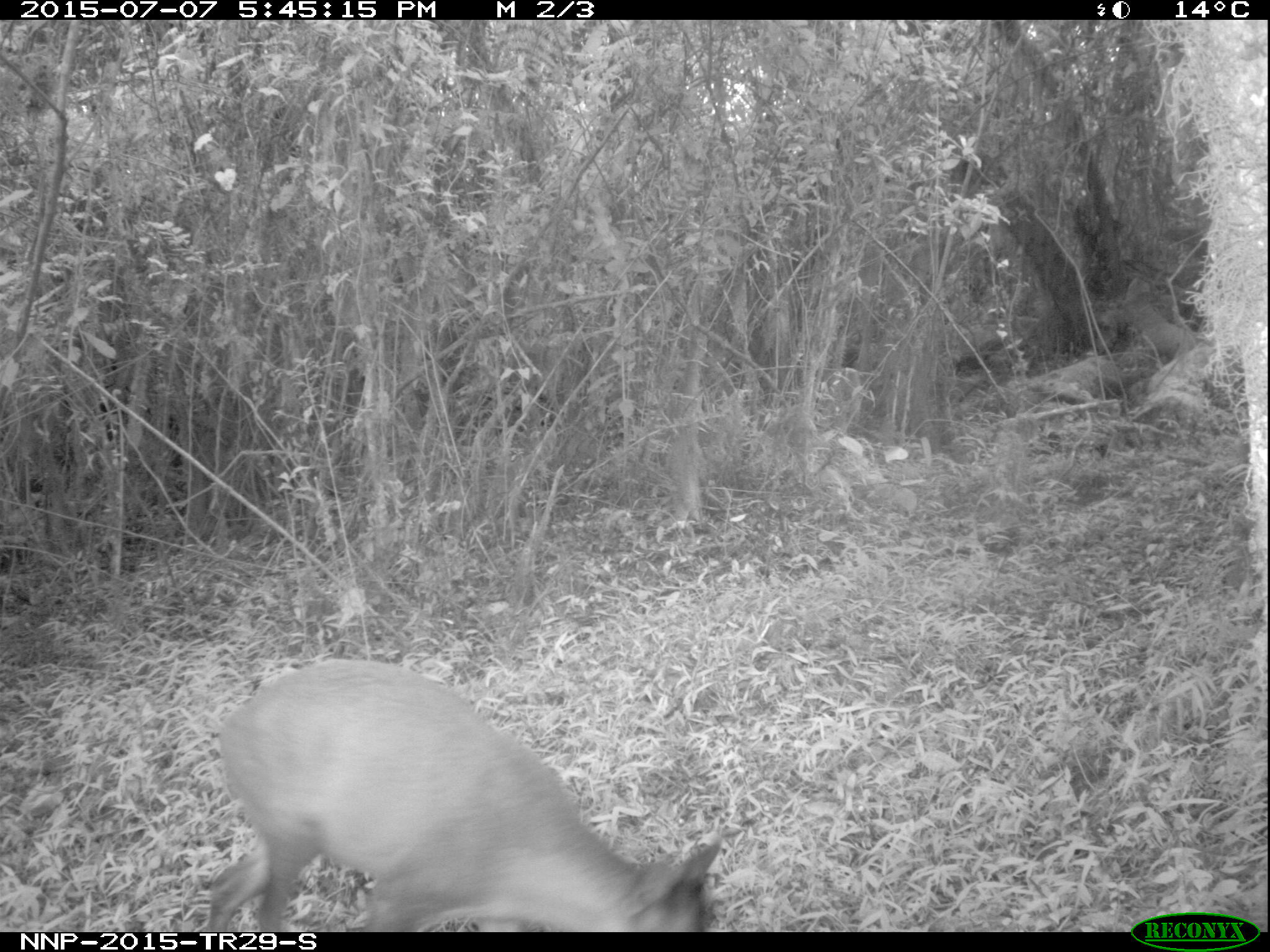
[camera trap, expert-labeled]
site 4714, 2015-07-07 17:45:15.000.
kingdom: Animalia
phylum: Chordata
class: Mammalia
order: Artiodactyla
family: Bovidae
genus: Cephalophus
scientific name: Cephalophus nigrifrons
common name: black-fronted duiker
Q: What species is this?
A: Cephalophus nigrifrons (black-fronted duiker).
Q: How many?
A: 1.